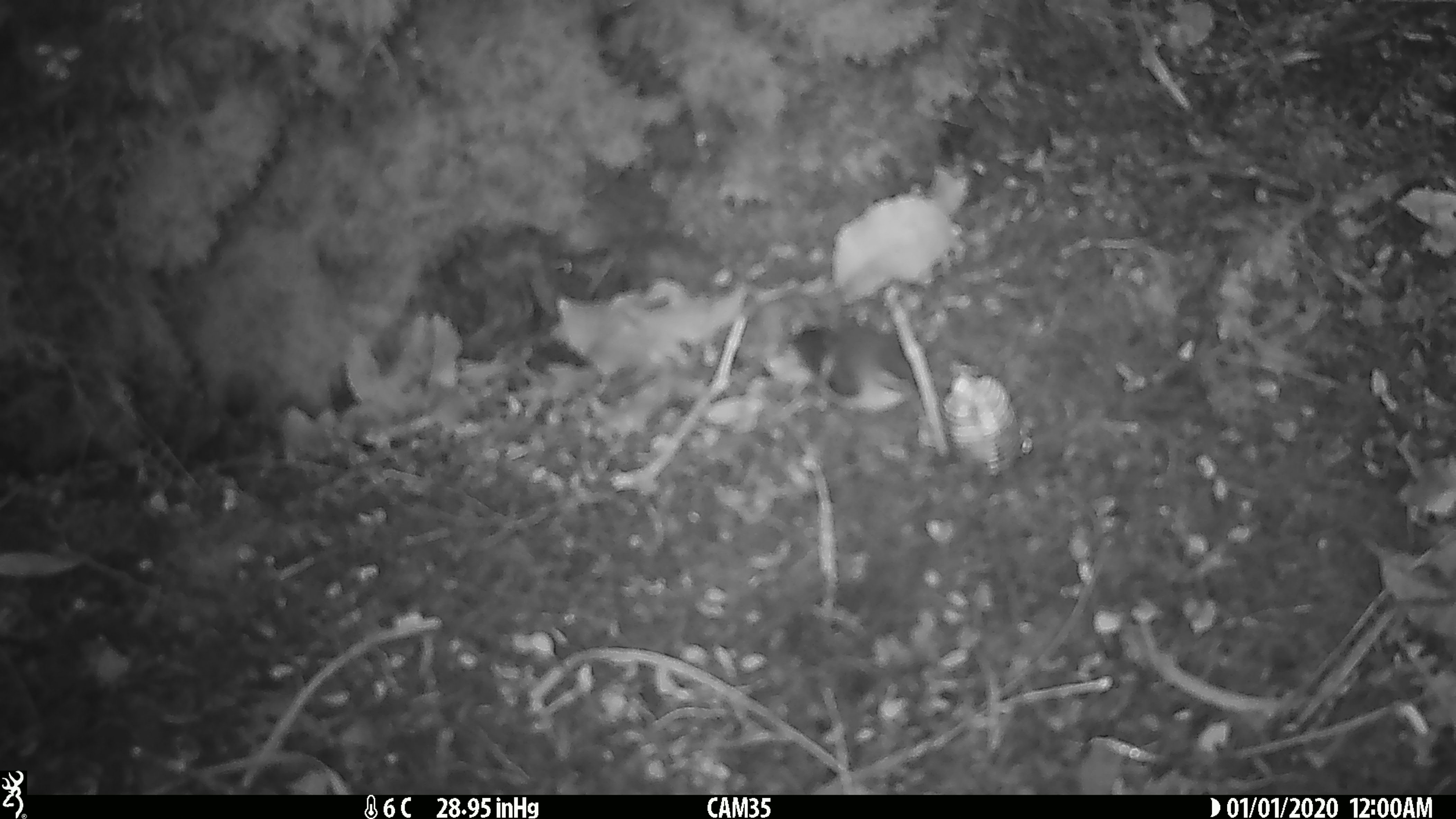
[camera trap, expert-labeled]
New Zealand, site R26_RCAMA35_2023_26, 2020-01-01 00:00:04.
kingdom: Animalia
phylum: Chordata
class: Aves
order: Passeriformes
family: Acanthisittidae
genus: Acanthisitta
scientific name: Acanthisitta chloris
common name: rifleman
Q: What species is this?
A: Rifleman (Acanthisitta chloris).